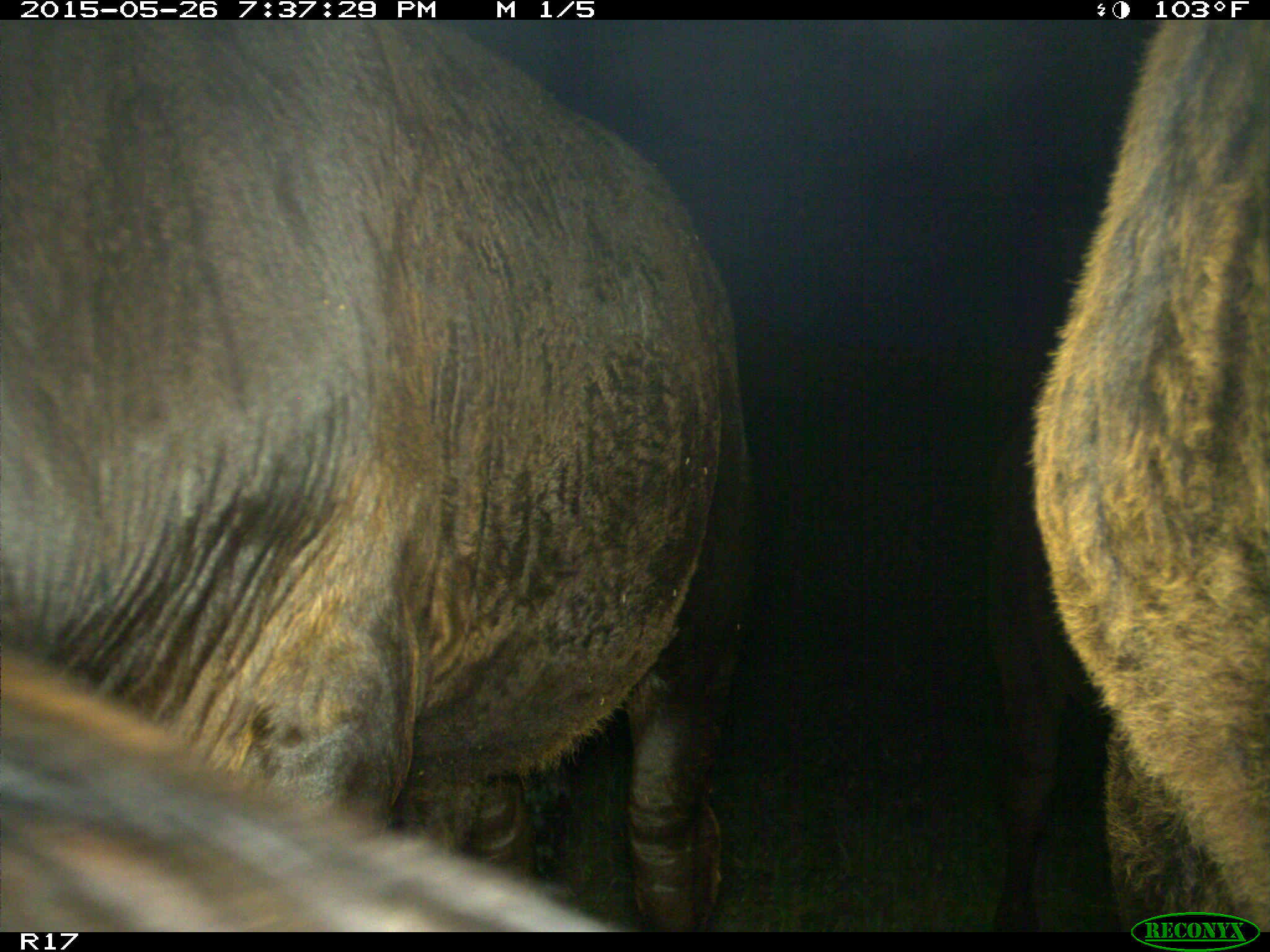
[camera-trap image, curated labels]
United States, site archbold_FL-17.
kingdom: Animalia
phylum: Chordata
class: Mammalia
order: Artiodactyla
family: Bovidae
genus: Bos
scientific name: Bos taurus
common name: domestic cow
Bos taurus (domestic cow).